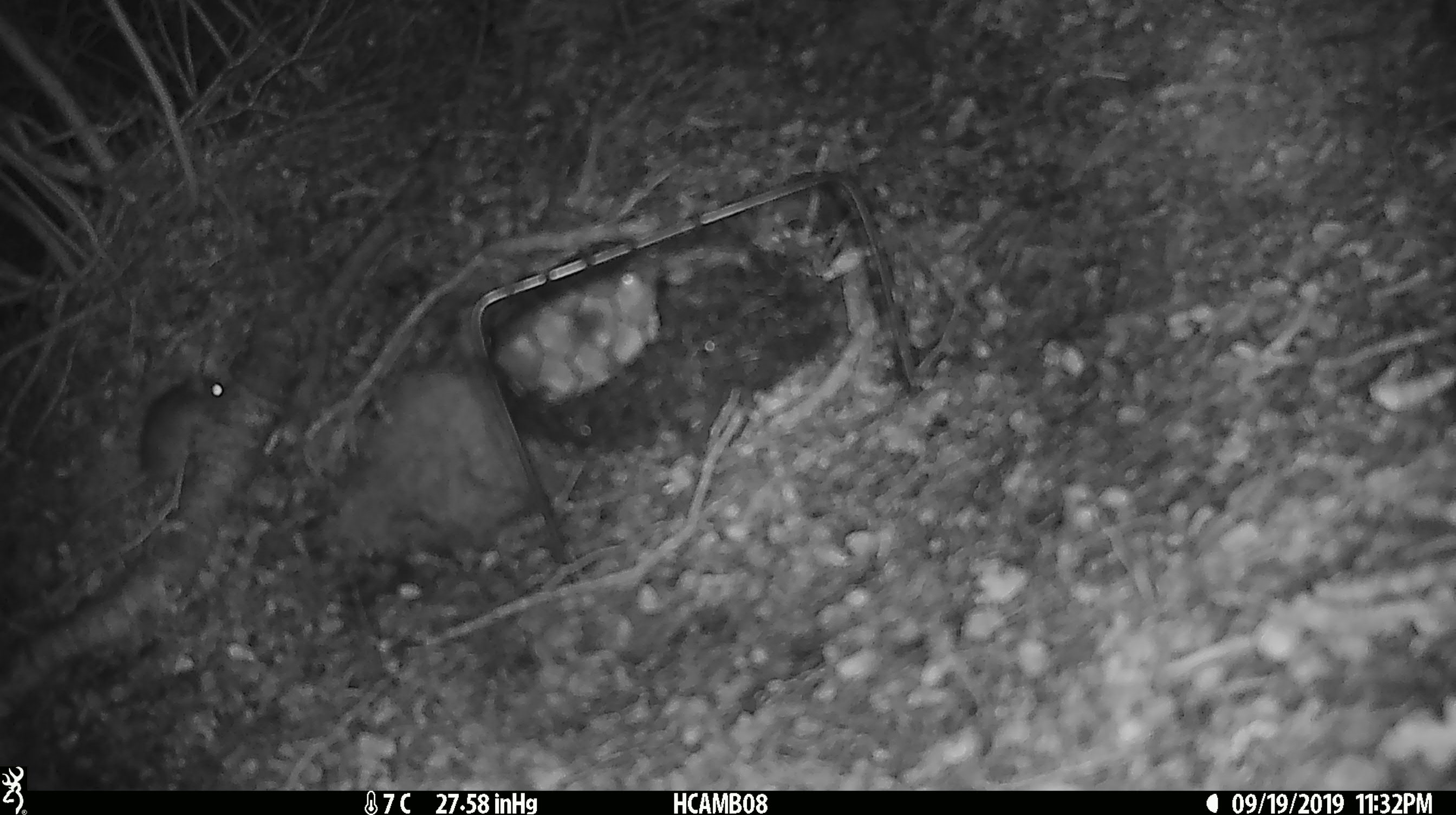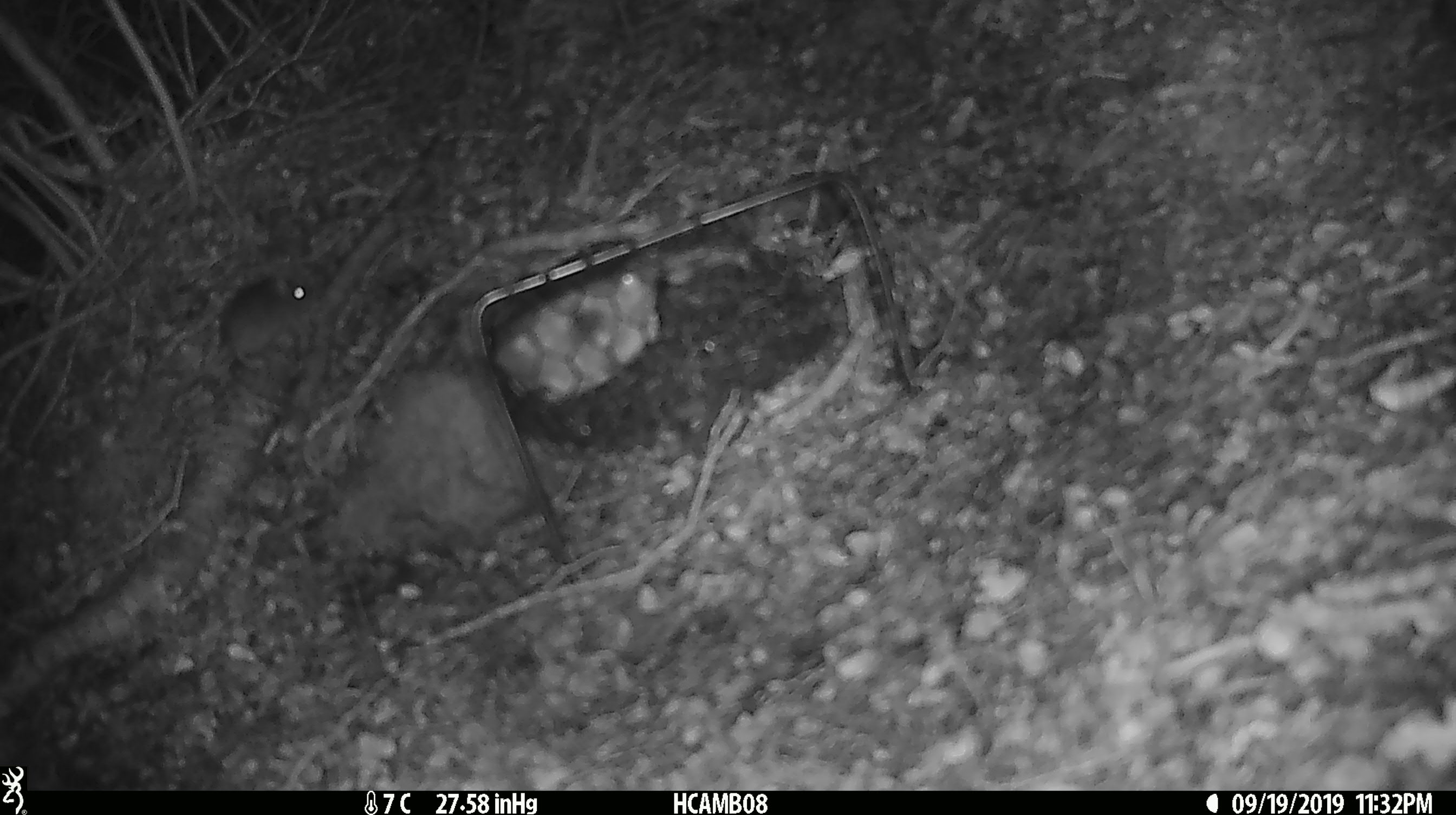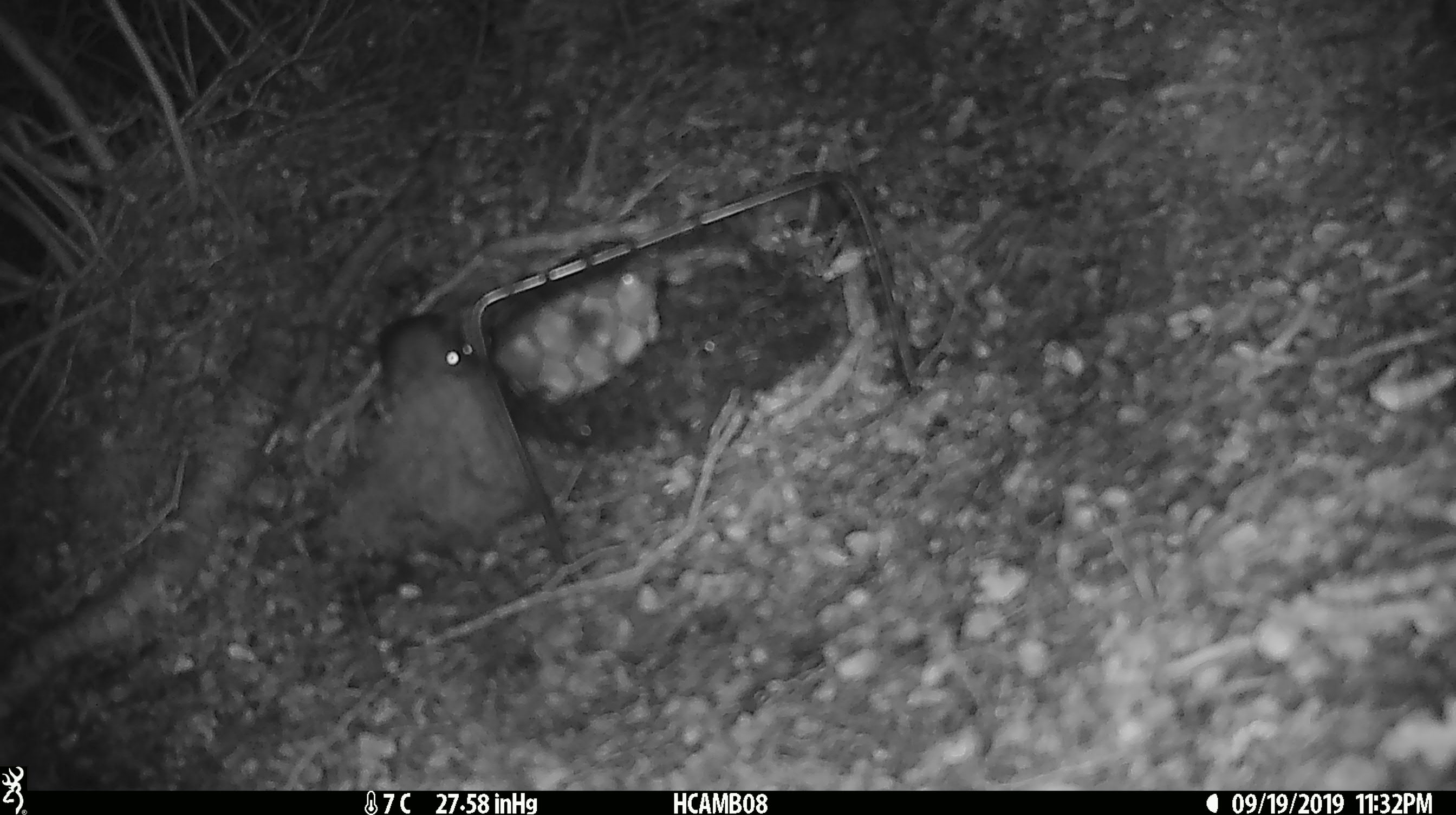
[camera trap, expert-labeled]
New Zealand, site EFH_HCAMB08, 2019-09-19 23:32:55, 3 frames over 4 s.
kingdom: Animalia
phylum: Chordata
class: Mammalia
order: Rodentia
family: Muridae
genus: Mus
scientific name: Mus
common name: mouse